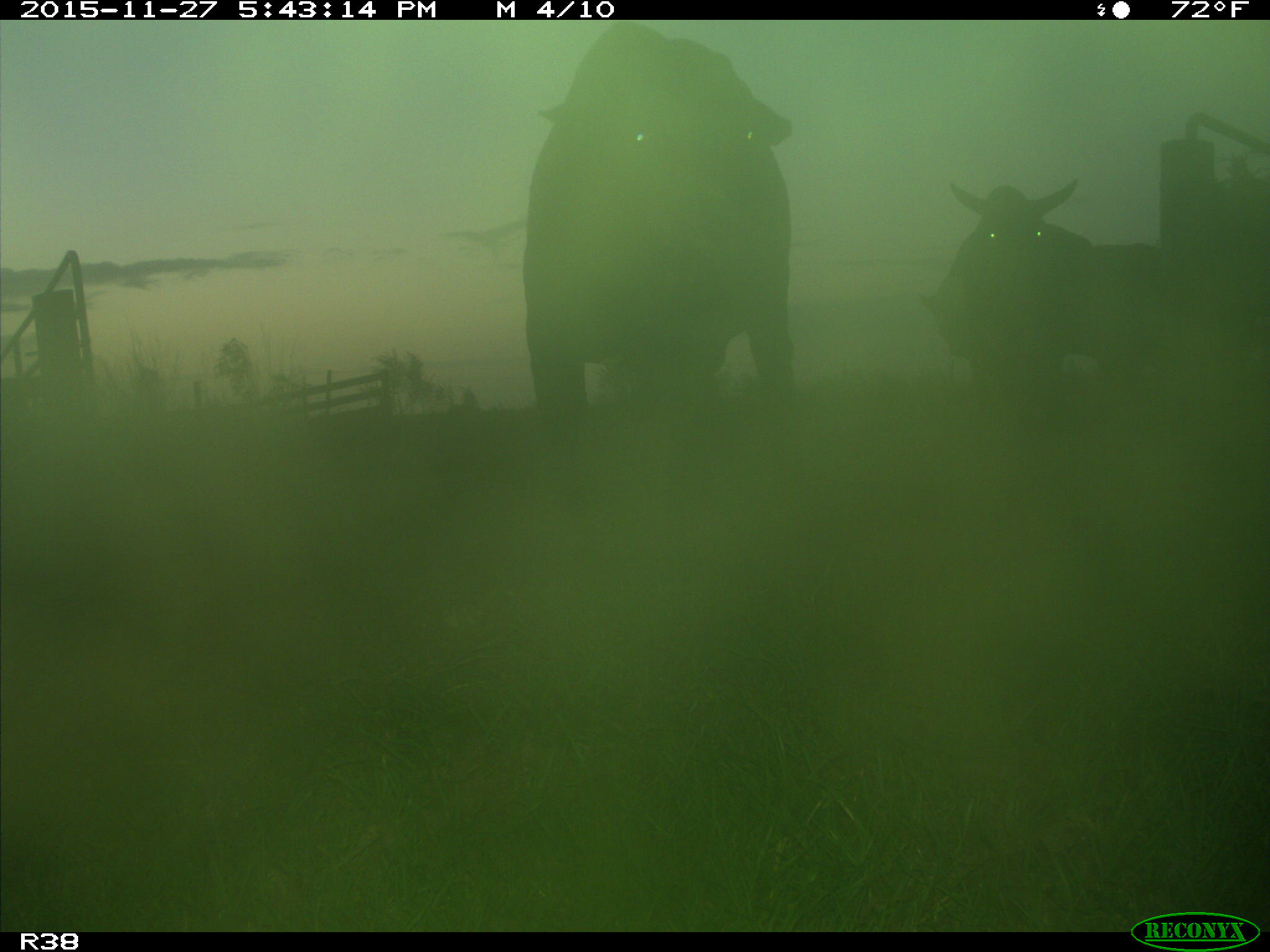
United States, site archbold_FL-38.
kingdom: Animalia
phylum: Chordata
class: Mammalia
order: Artiodactyla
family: Bovidae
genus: Bos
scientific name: Bos taurus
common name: domestic cow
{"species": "Bos taurus (domestic cow)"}